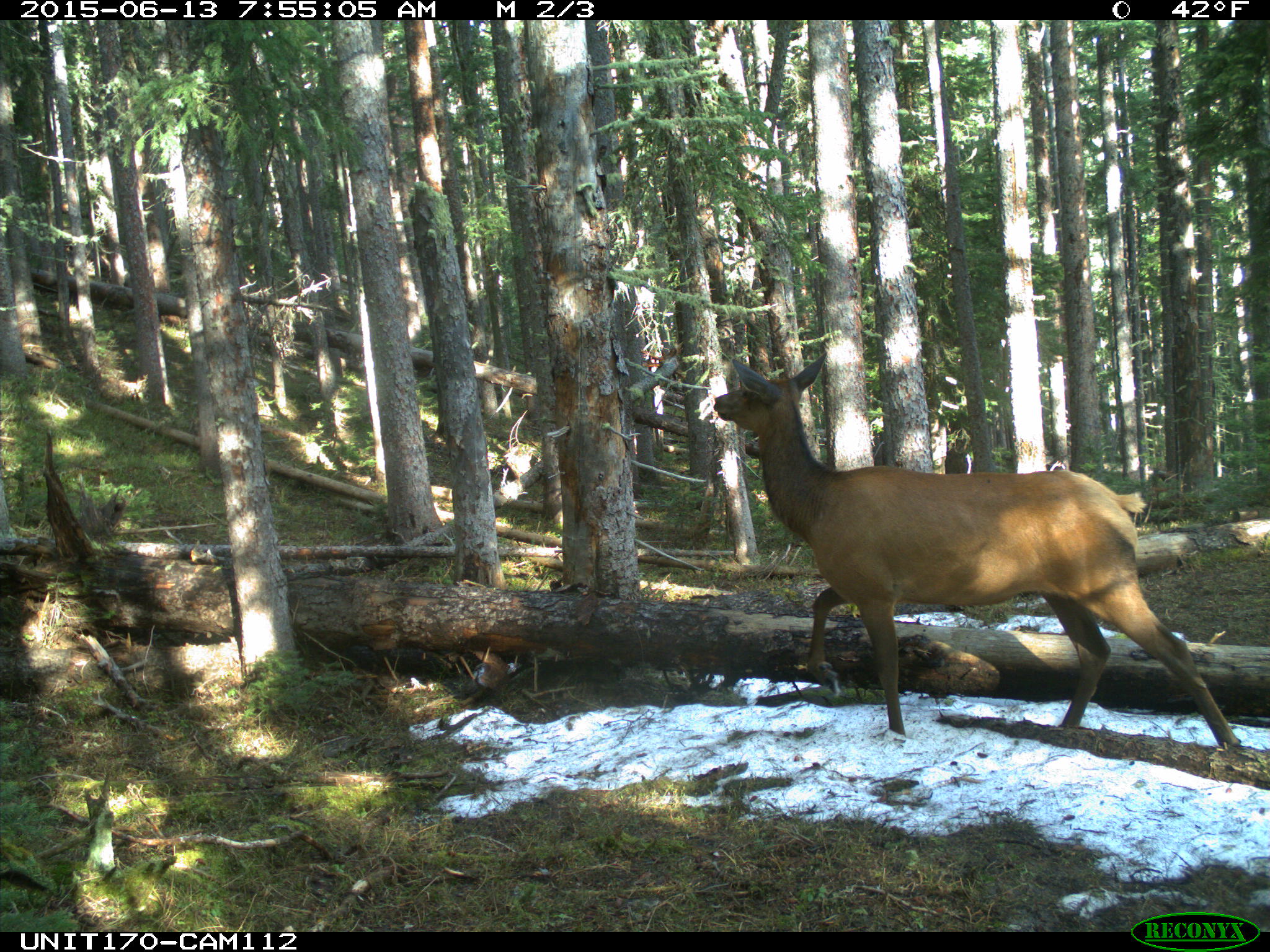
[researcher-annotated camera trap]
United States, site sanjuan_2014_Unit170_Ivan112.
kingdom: Animalia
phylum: Chordata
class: Mammalia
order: Artiodactyla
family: Cervidae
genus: Cervus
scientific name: Cervus elaphus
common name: red deer